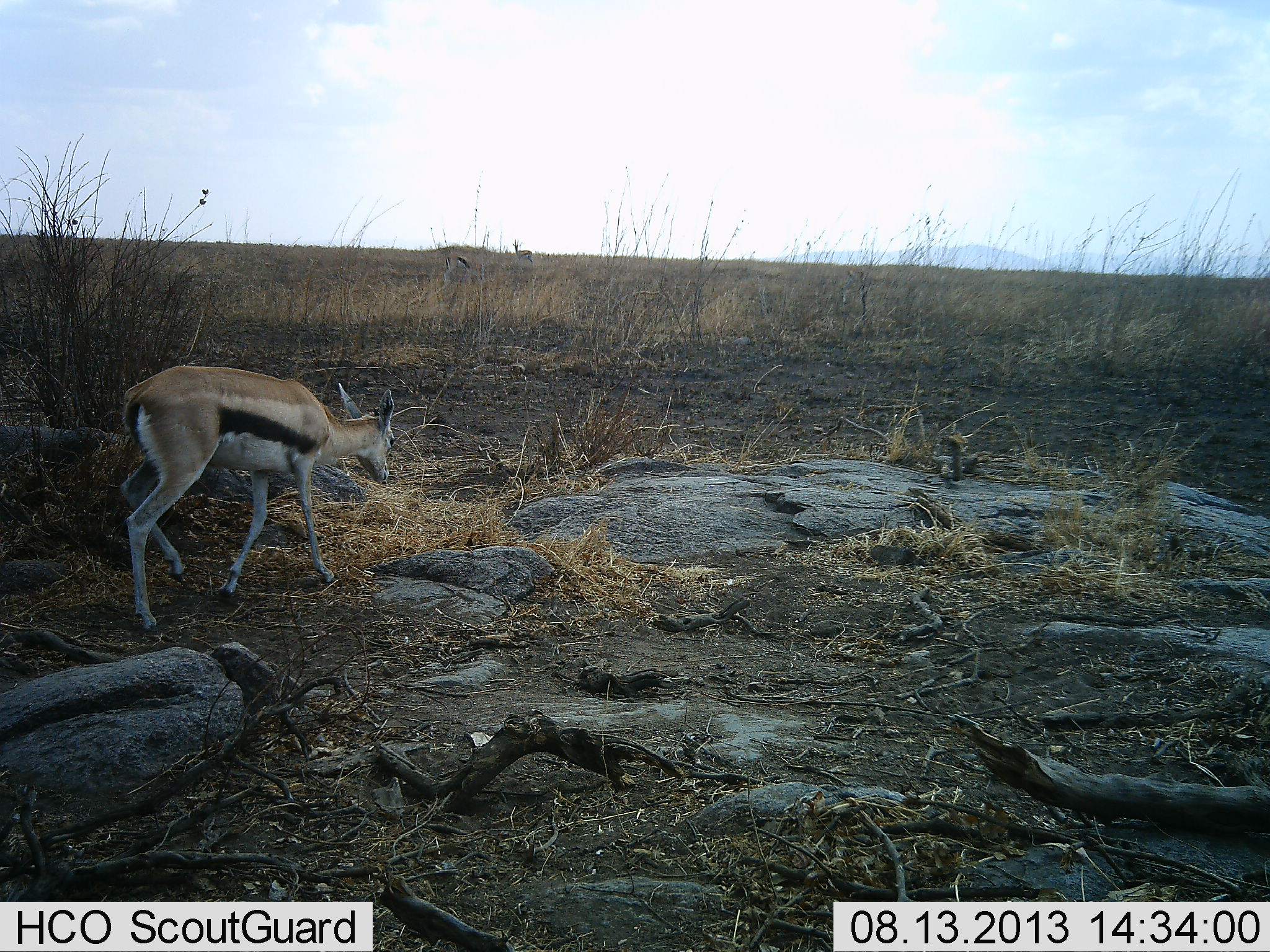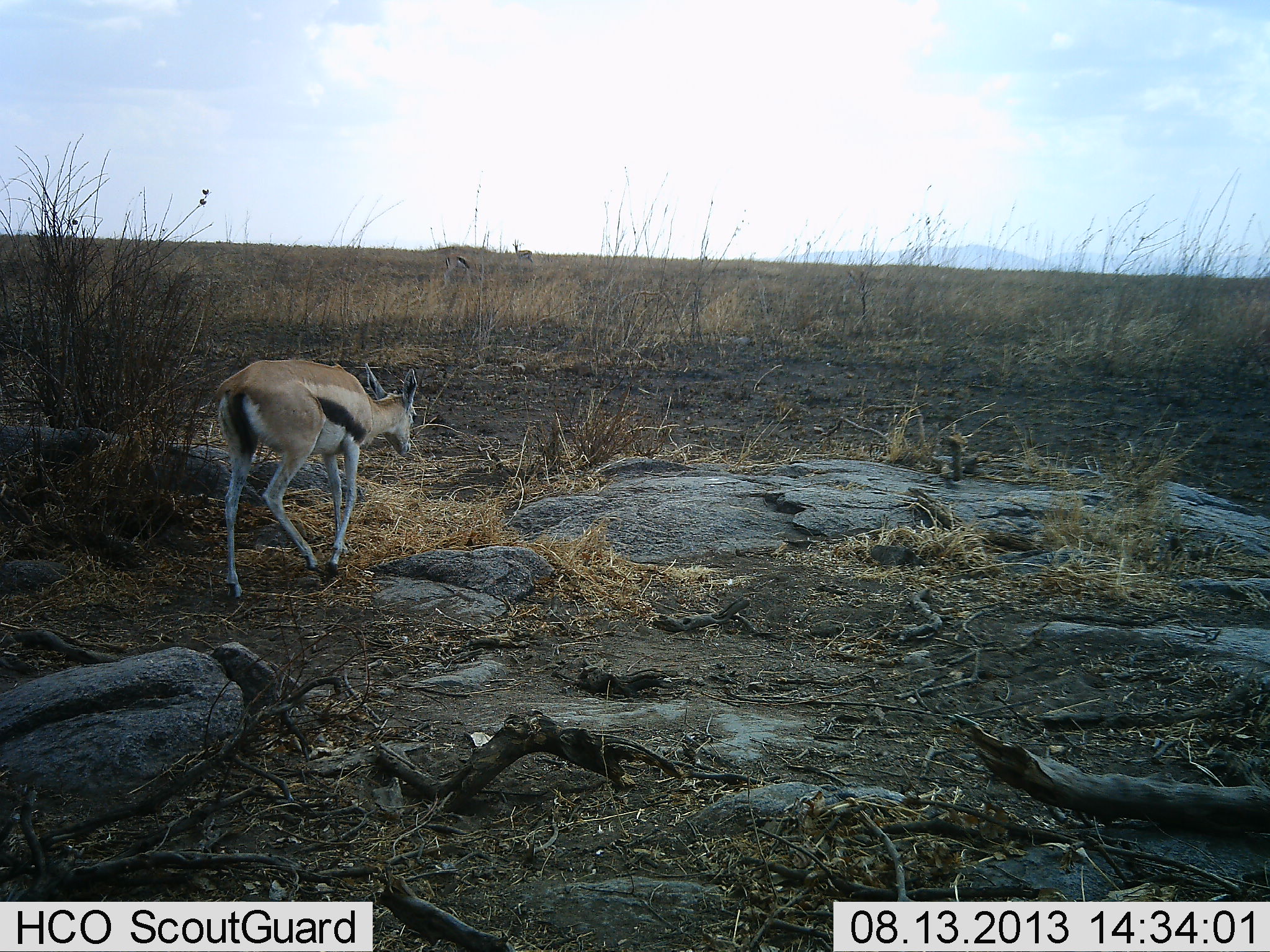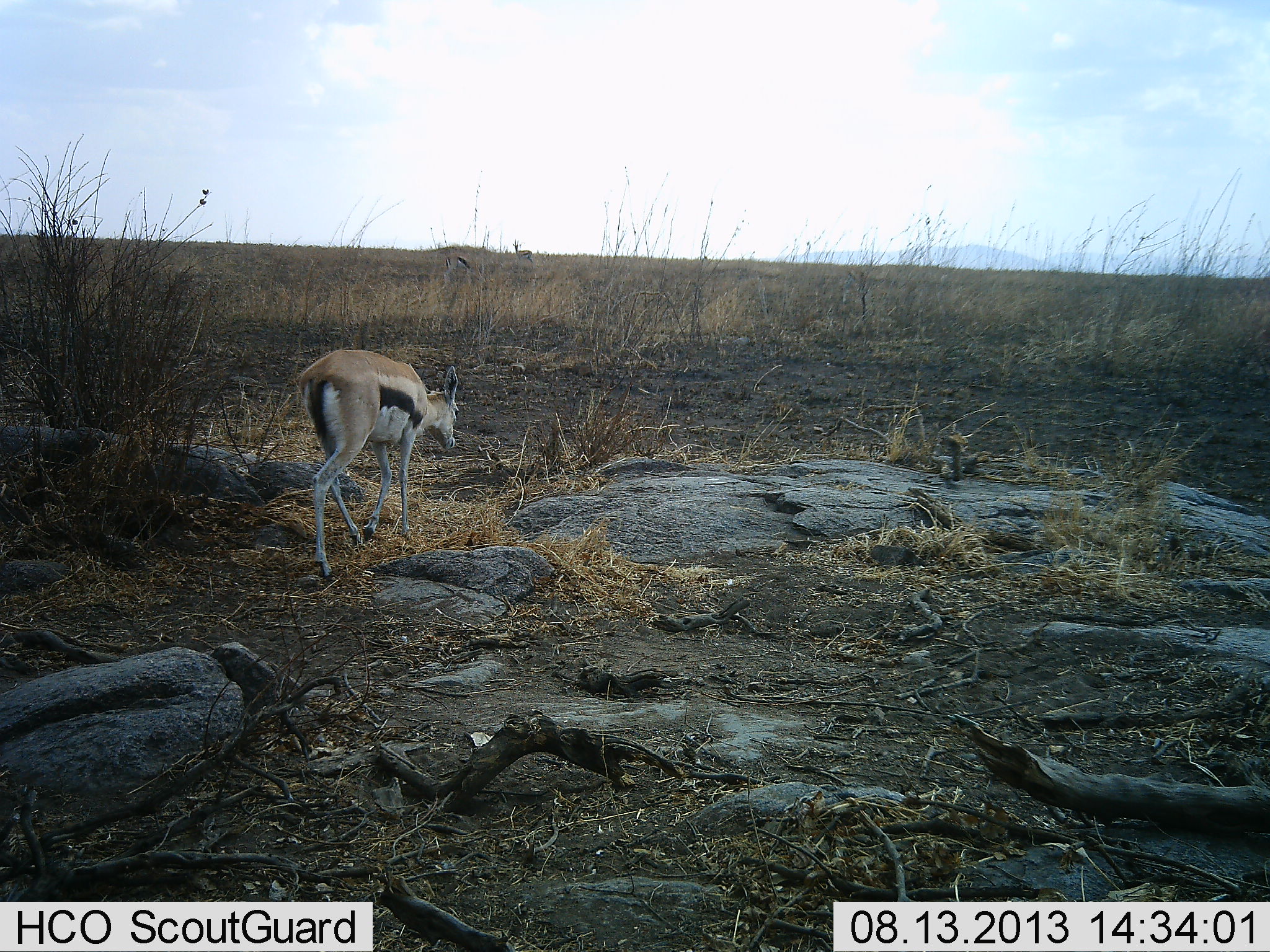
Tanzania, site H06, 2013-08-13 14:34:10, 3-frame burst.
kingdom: Animalia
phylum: Chordata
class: Mammalia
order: Artiodactyla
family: Bovidae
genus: Eudorcas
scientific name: Eudorcas thomsonii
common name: thomson's gazelle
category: gazellethomsons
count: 1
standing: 30%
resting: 0%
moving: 100%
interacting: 0%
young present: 0%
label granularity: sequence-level